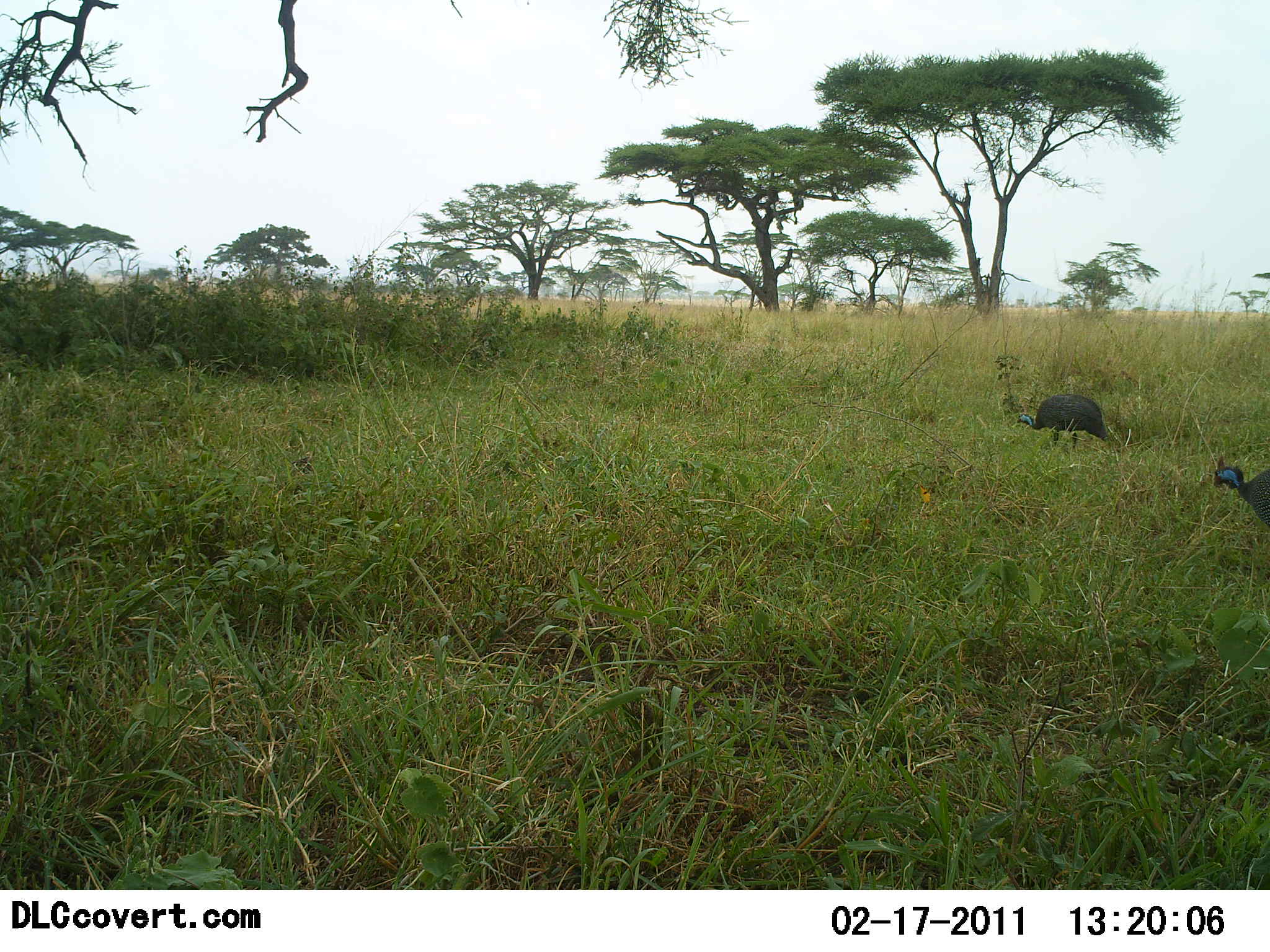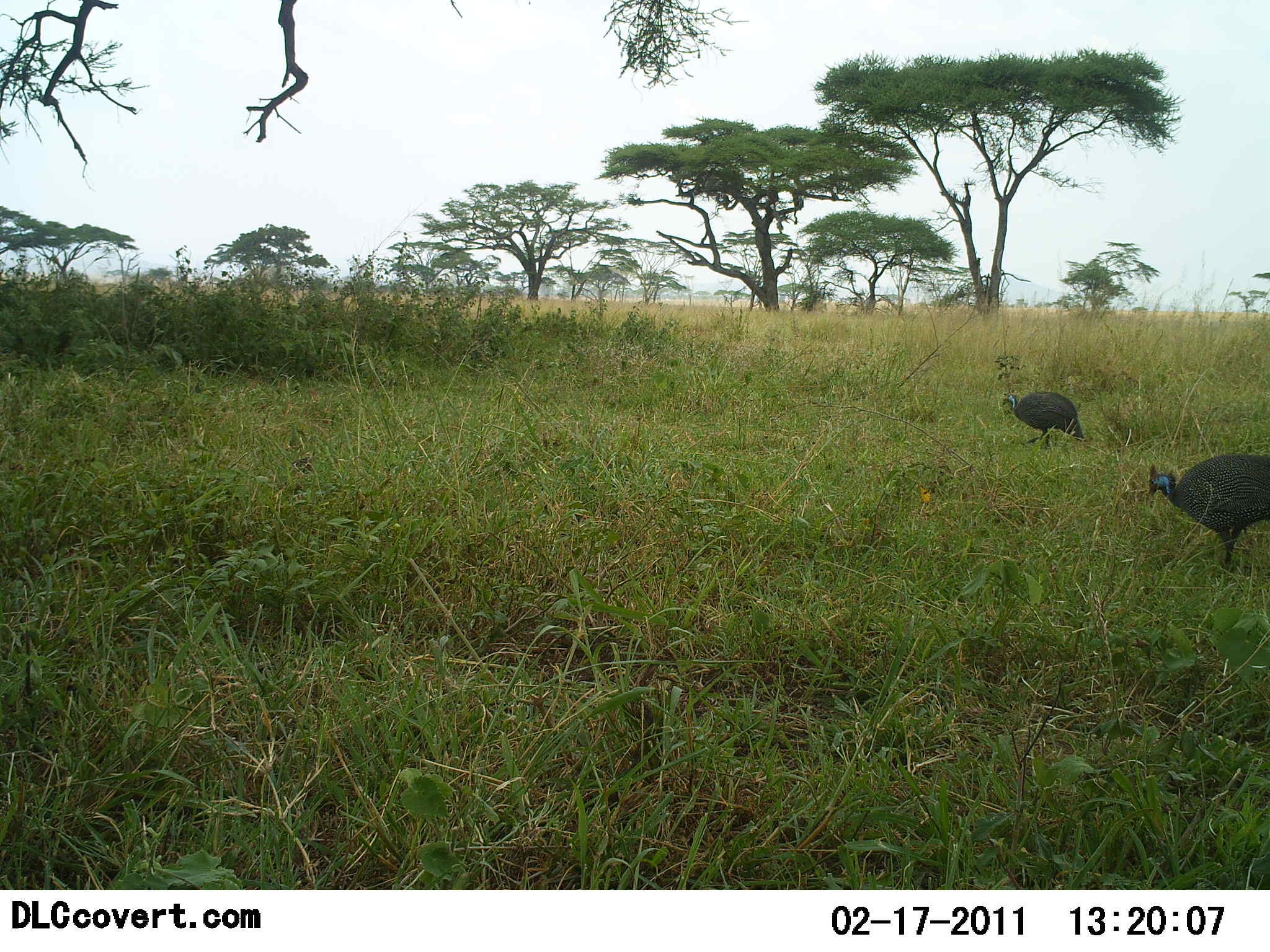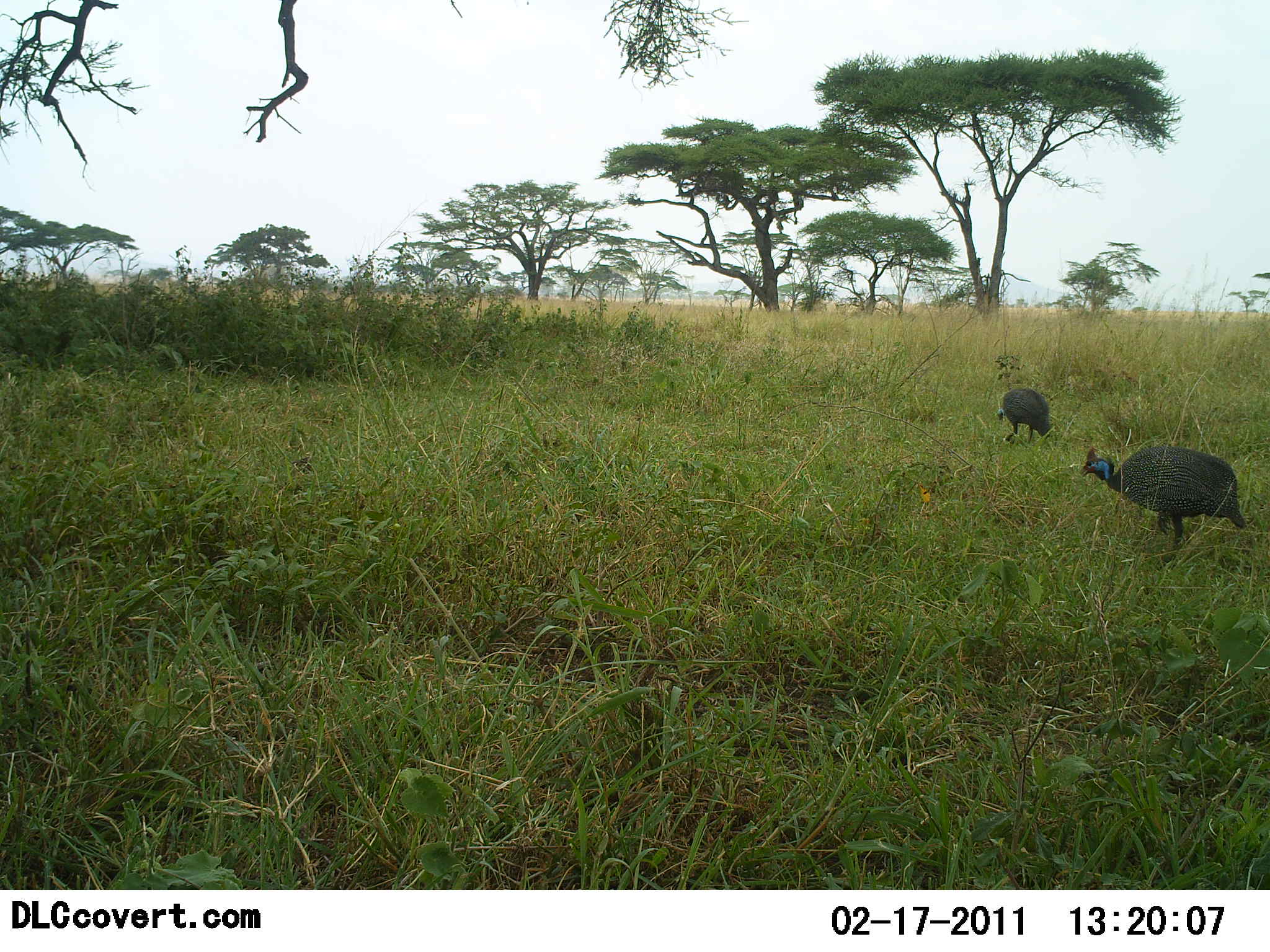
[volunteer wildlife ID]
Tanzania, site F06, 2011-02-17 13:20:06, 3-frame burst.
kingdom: Animalia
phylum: Chordata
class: Aves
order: Galliformes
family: Numididae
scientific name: Numididae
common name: guinea fowl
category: guineafowl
Guineafowl (guinea fowl) (Numididae), count 2. Behavior (volunteer vote fractions): standing 0%, resting 0%, moving 100%, interacting 0%. Young present (vote fraction): 0%. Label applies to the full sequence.